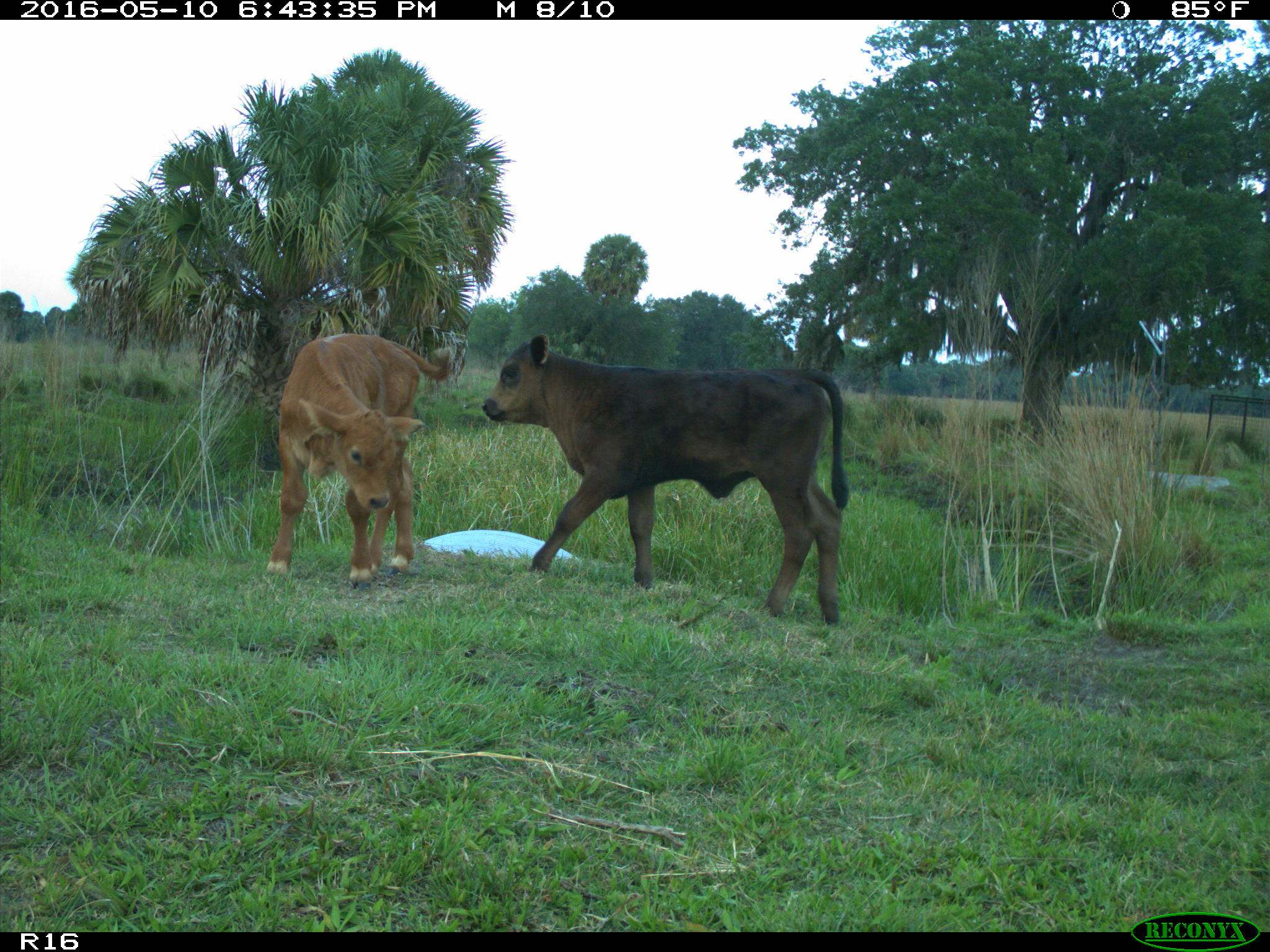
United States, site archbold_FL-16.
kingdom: Animalia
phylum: Chordata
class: Mammalia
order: Artiodactyla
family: Bovidae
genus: Bos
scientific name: Bos taurus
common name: domestic cow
Bos taurus (domestic cow).